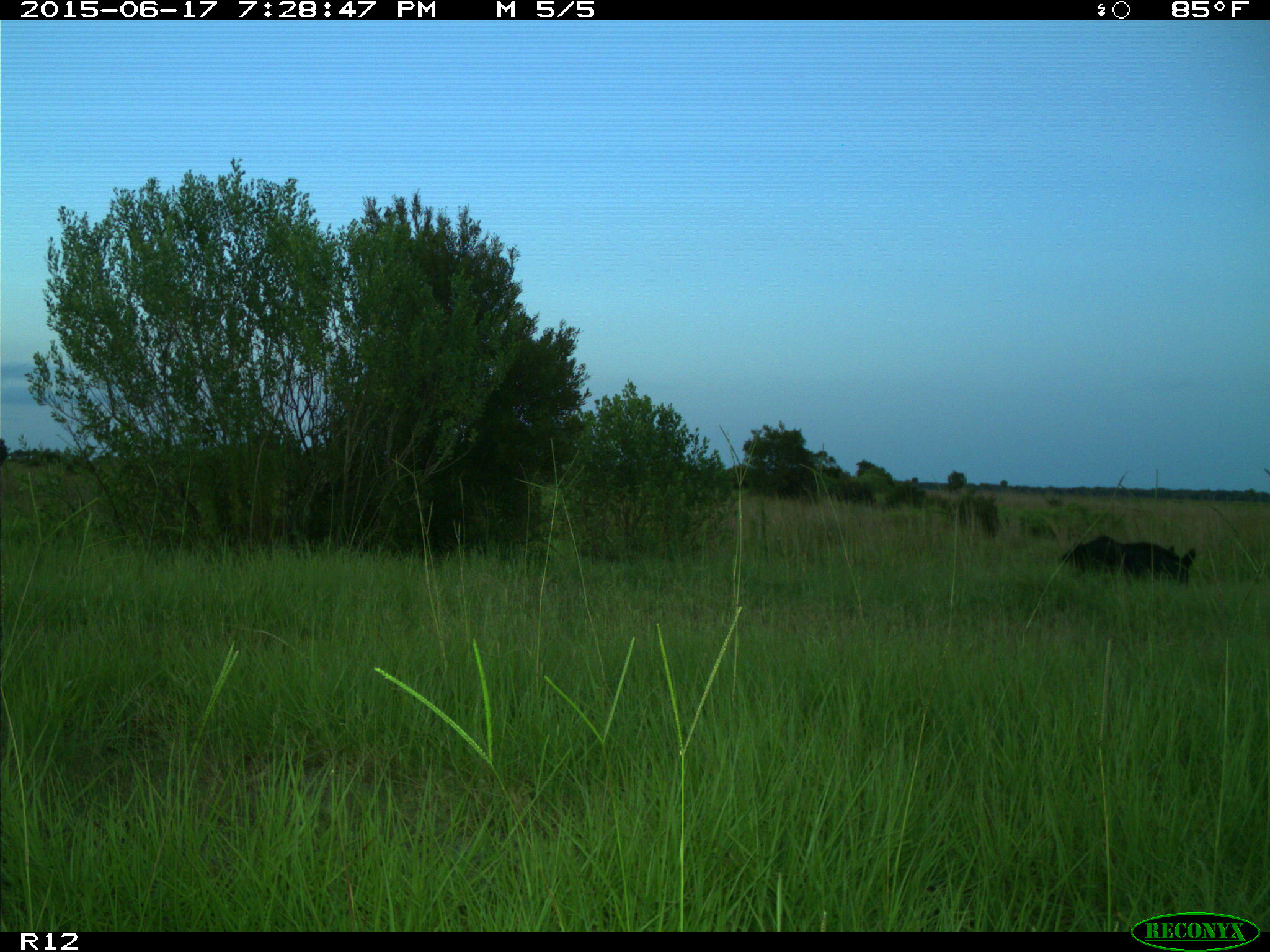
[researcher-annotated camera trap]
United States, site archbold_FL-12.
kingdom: Animalia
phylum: Chordata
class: Mammalia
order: Artiodactyla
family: Suidae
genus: Sus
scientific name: Sus scrofa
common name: wild boar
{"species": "Sus scrofa (wild boar)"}